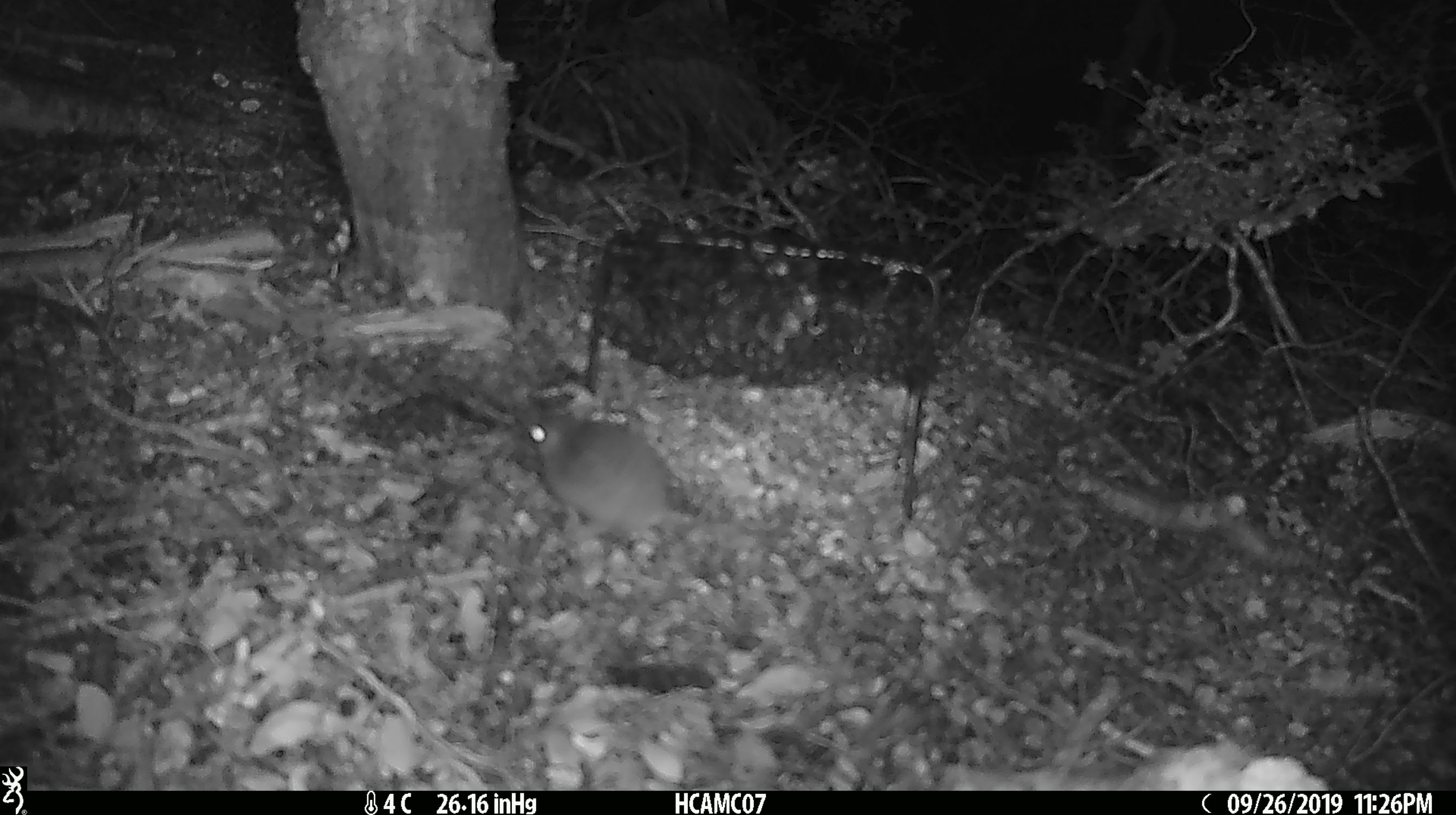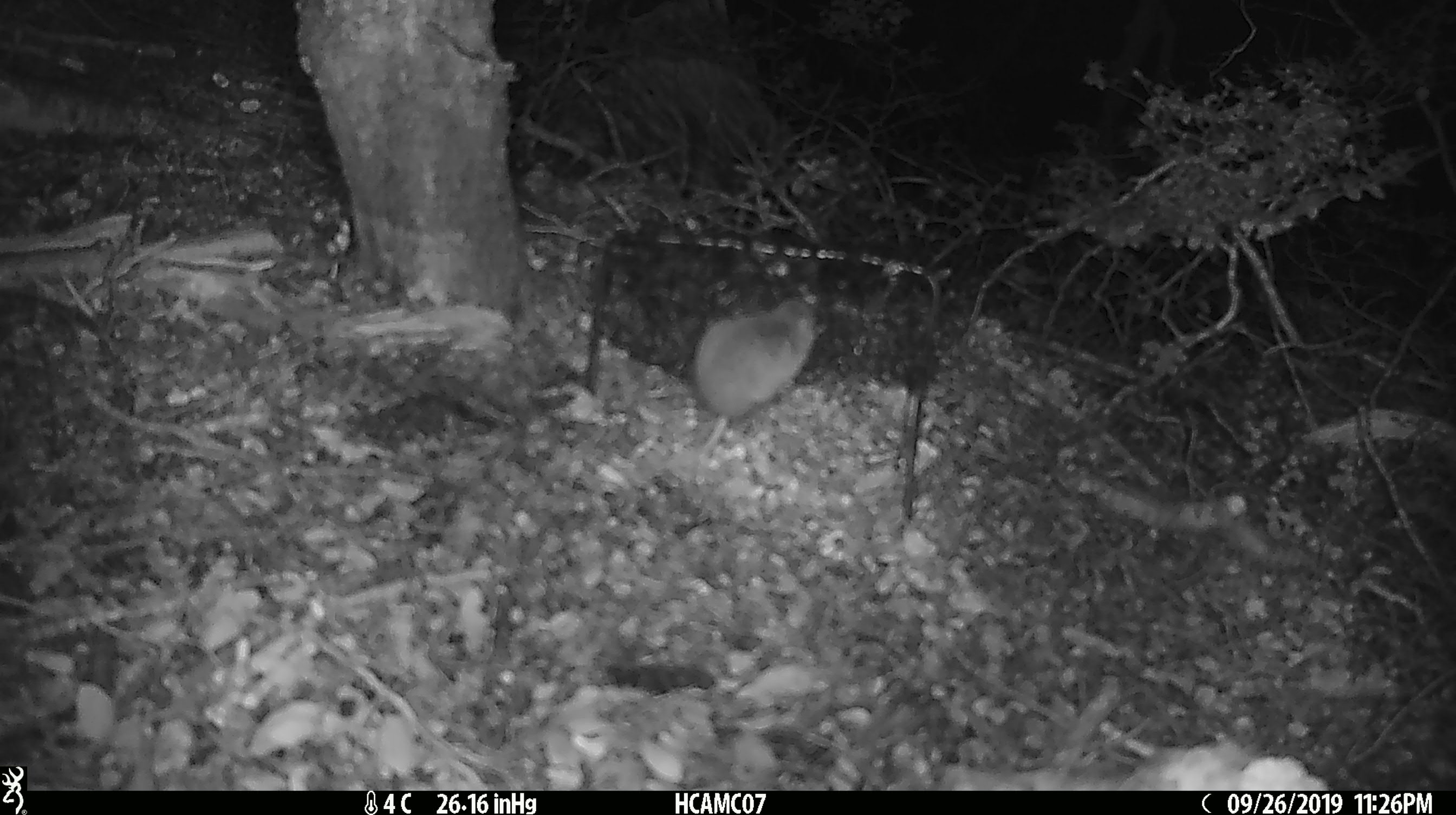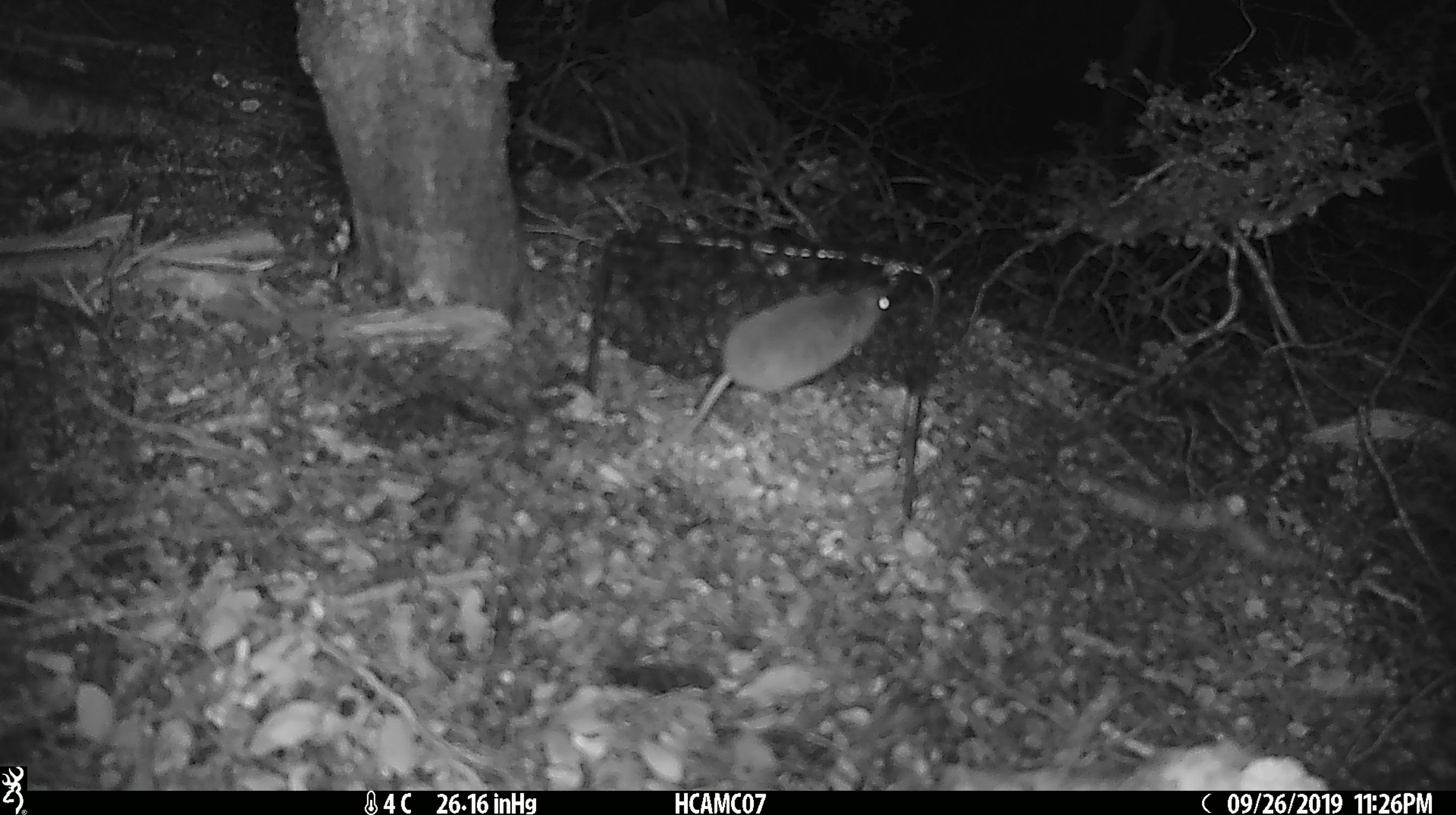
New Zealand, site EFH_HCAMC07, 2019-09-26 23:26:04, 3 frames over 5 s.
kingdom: Animalia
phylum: Chordata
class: Mammalia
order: Rodentia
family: Muridae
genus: Mus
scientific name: Mus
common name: mouse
Mouse (Mus).